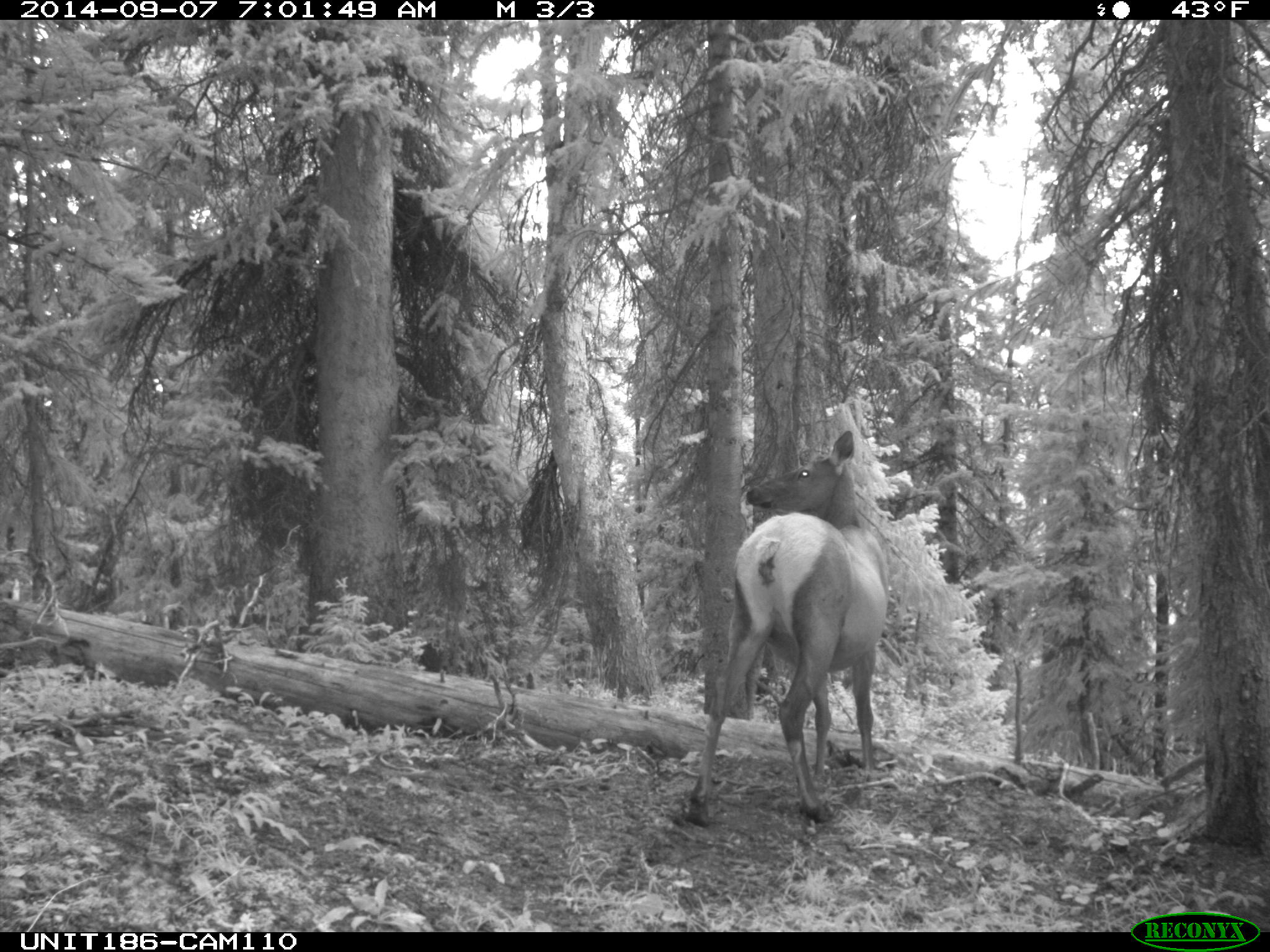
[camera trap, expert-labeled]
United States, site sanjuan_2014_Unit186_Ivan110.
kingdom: Animalia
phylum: Chordata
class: Mammalia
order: Artiodactyla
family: Cervidae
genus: Cervus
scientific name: Cervus elaphus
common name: red deer